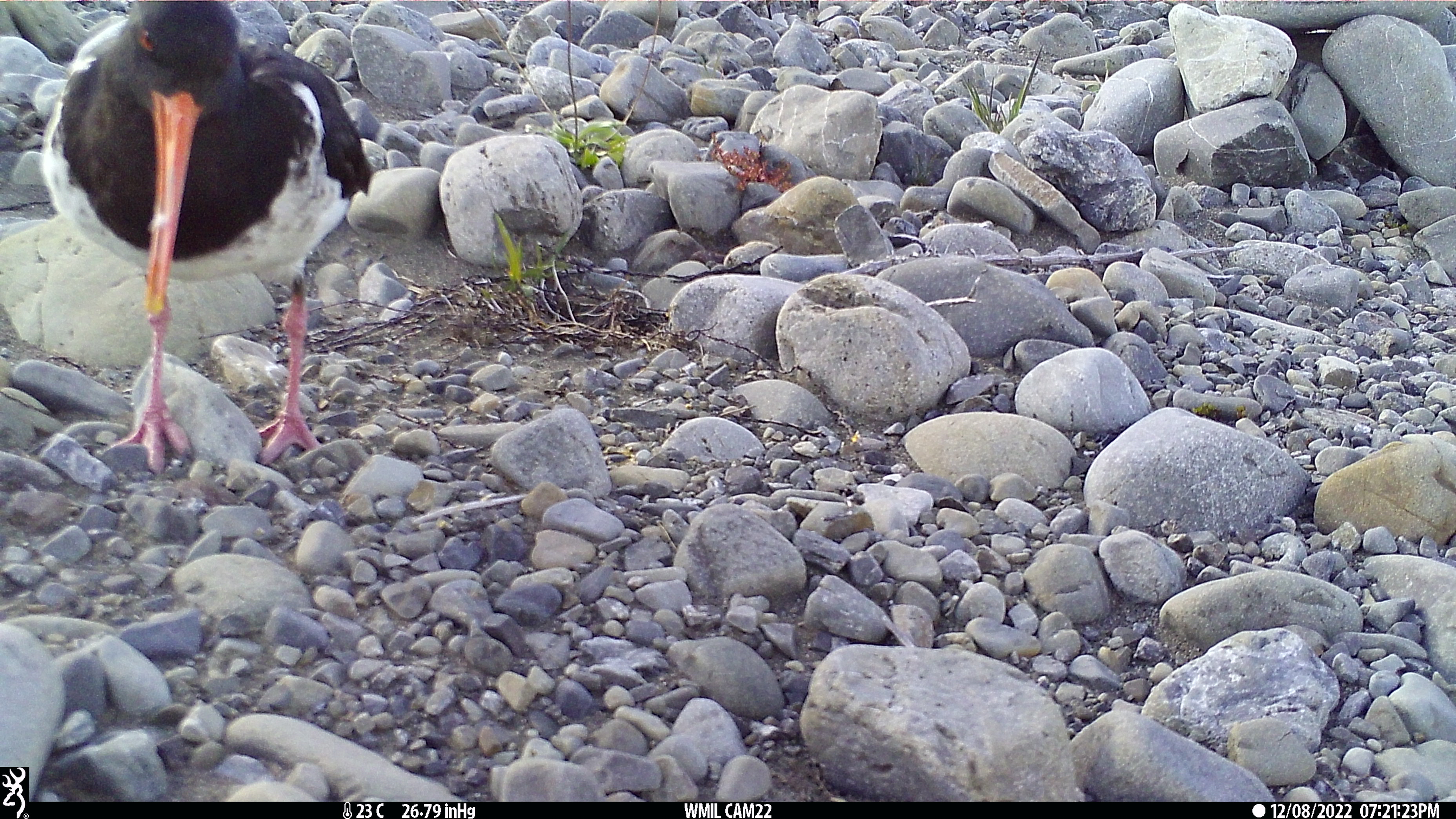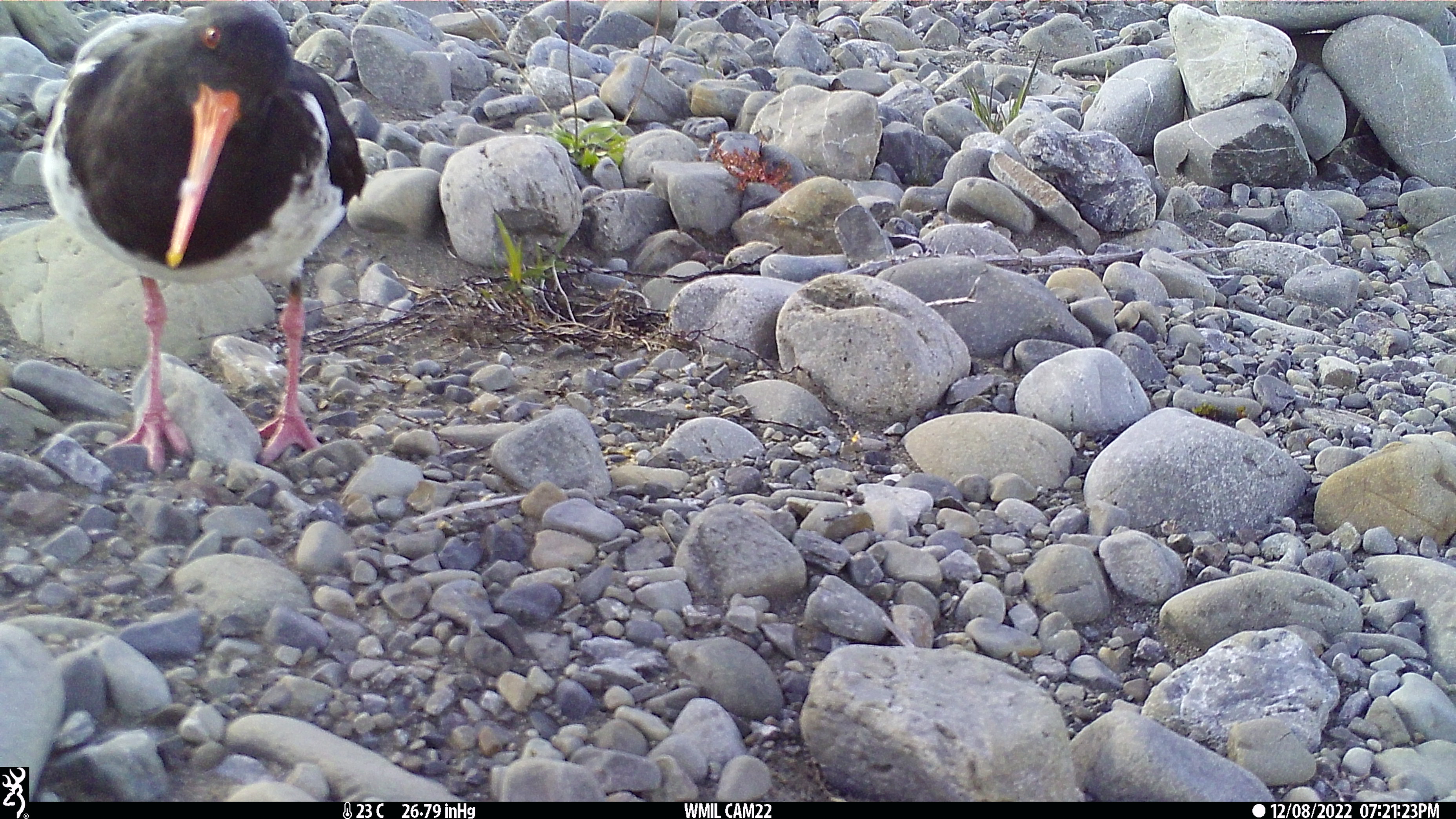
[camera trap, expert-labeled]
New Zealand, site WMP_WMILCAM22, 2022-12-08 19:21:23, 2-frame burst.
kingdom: Animalia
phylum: Chordata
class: Aves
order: Charadriiformes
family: Haematopodidae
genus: Haematopus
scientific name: Haematopus unicolor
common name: variable oystercatcher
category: oystercatcher